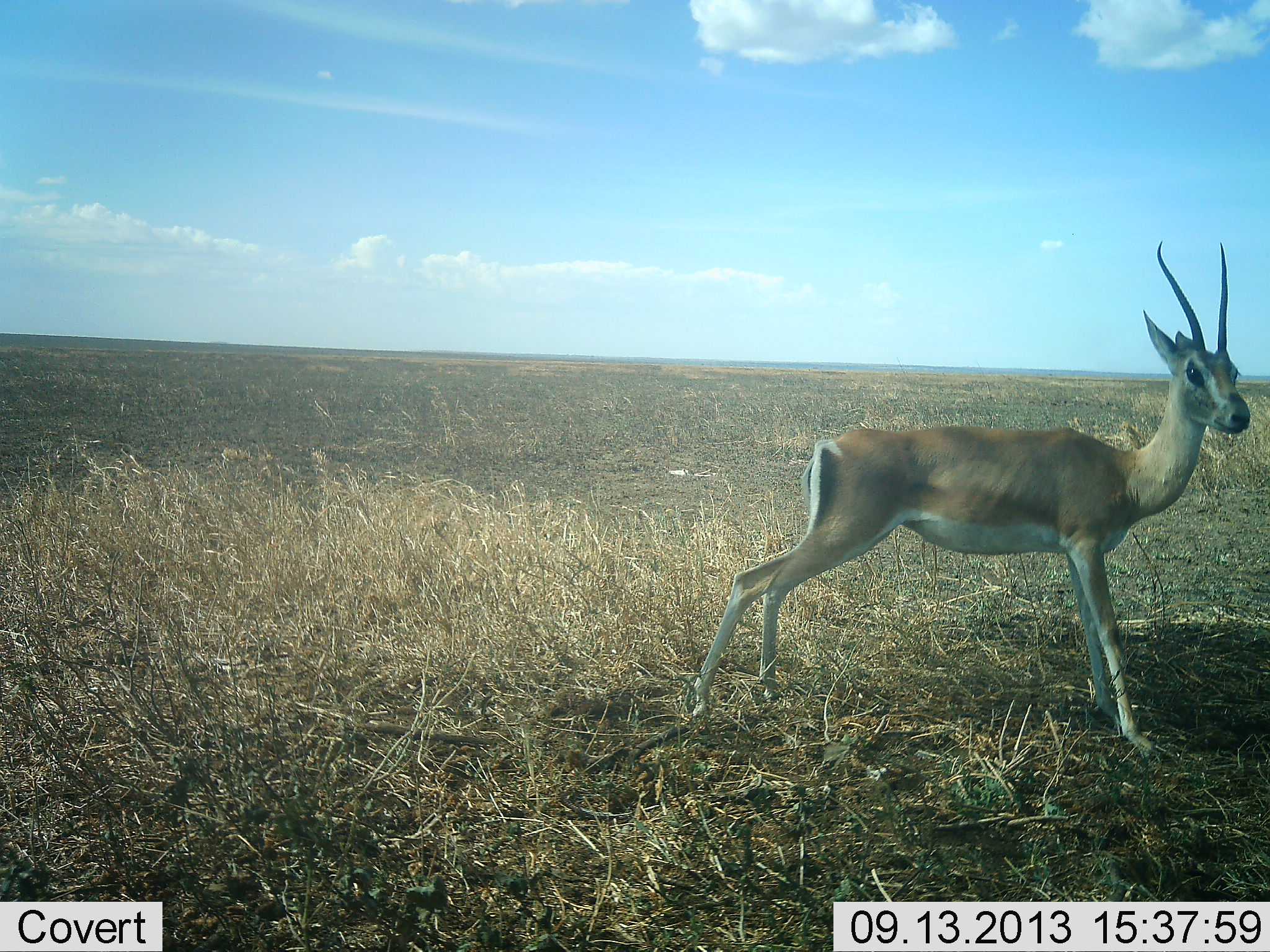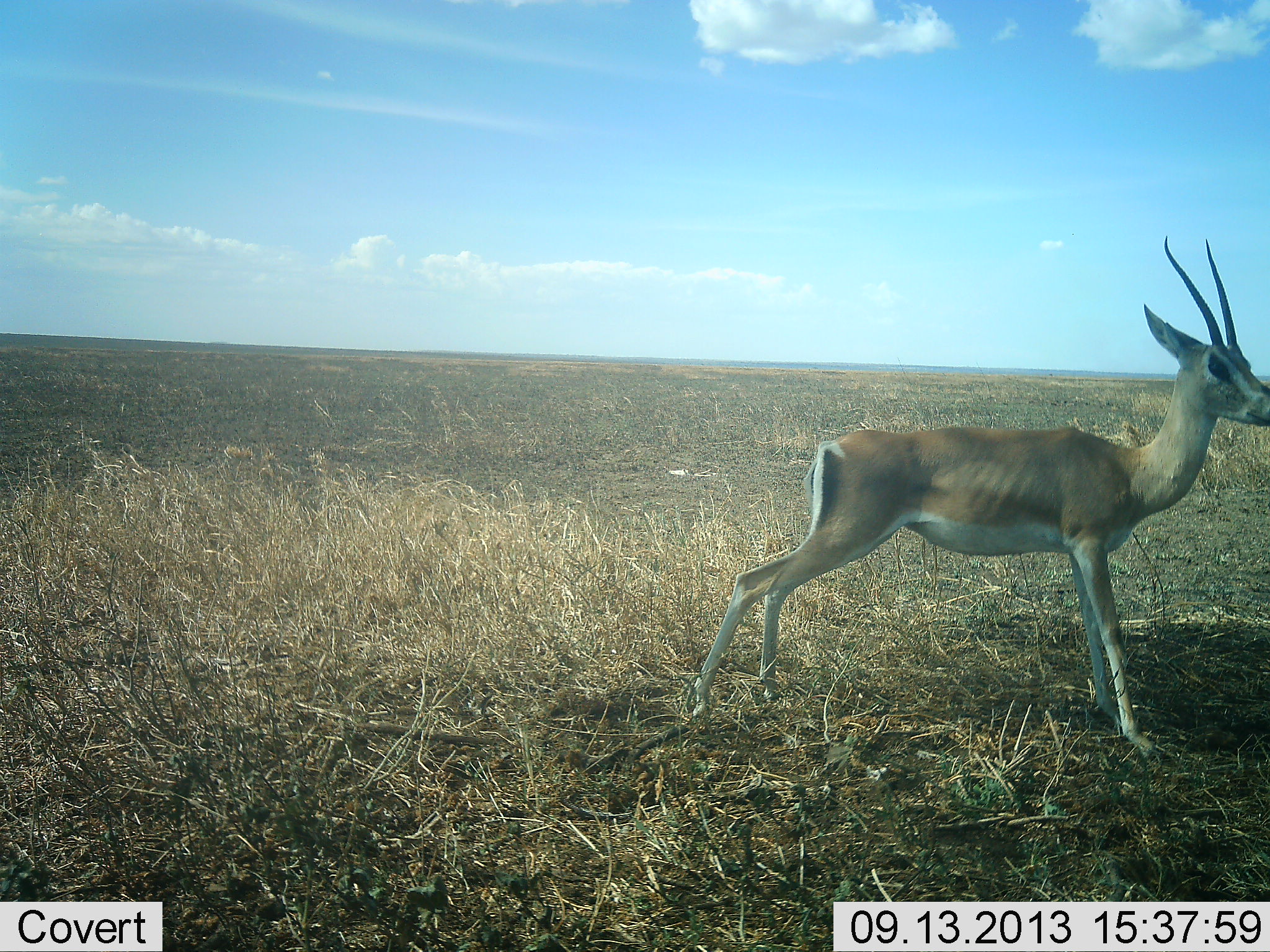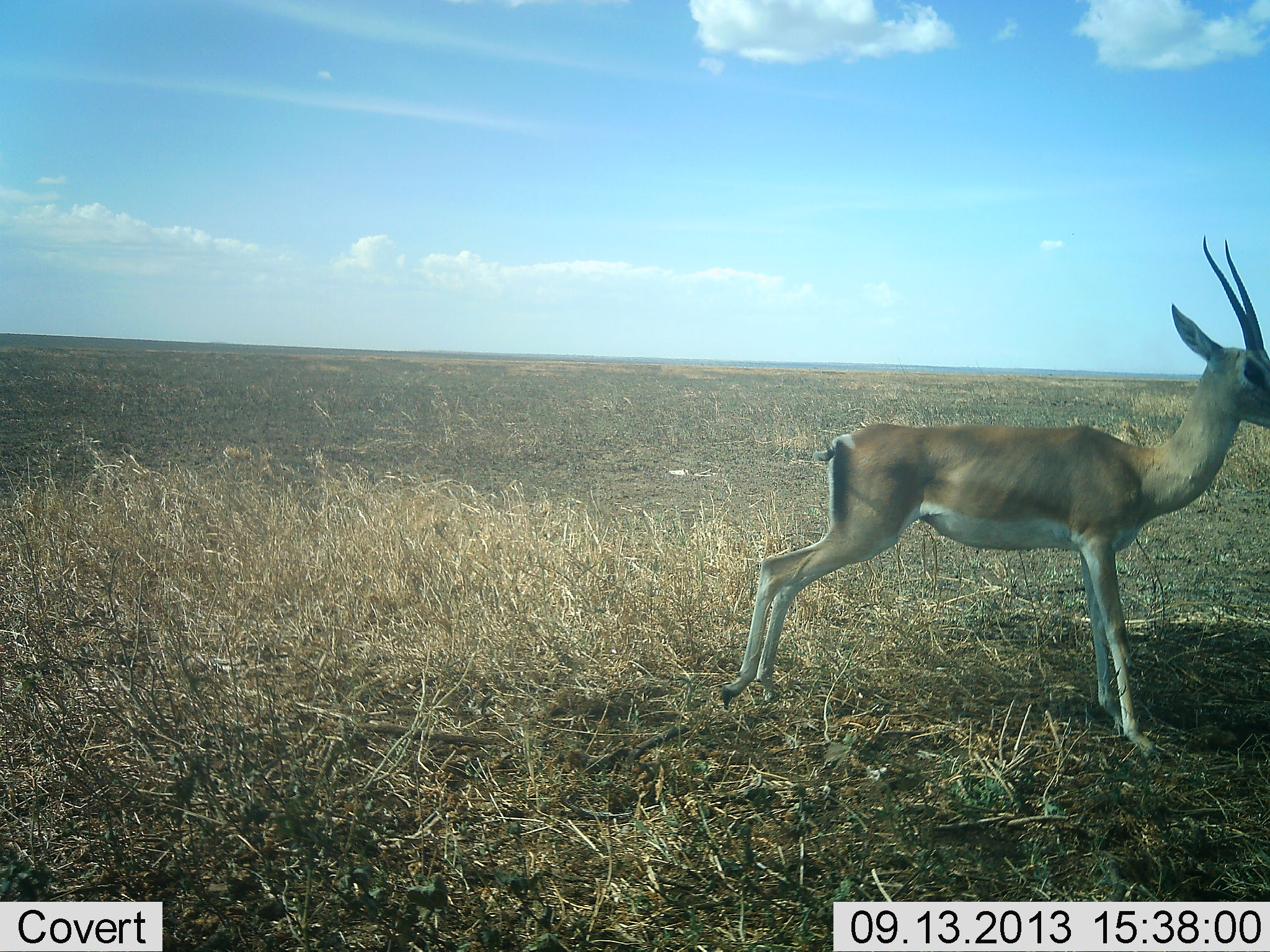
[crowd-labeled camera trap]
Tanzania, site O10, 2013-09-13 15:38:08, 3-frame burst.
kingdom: Animalia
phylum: Chordata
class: Mammalia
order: Artiodactyla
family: Bovidae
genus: Nanger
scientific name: Nanger granti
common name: grant's gazelle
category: gazellegrants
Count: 1.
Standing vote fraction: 91%.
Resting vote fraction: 0%.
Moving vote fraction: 12%.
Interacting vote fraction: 0%.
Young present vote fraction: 3%.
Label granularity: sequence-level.